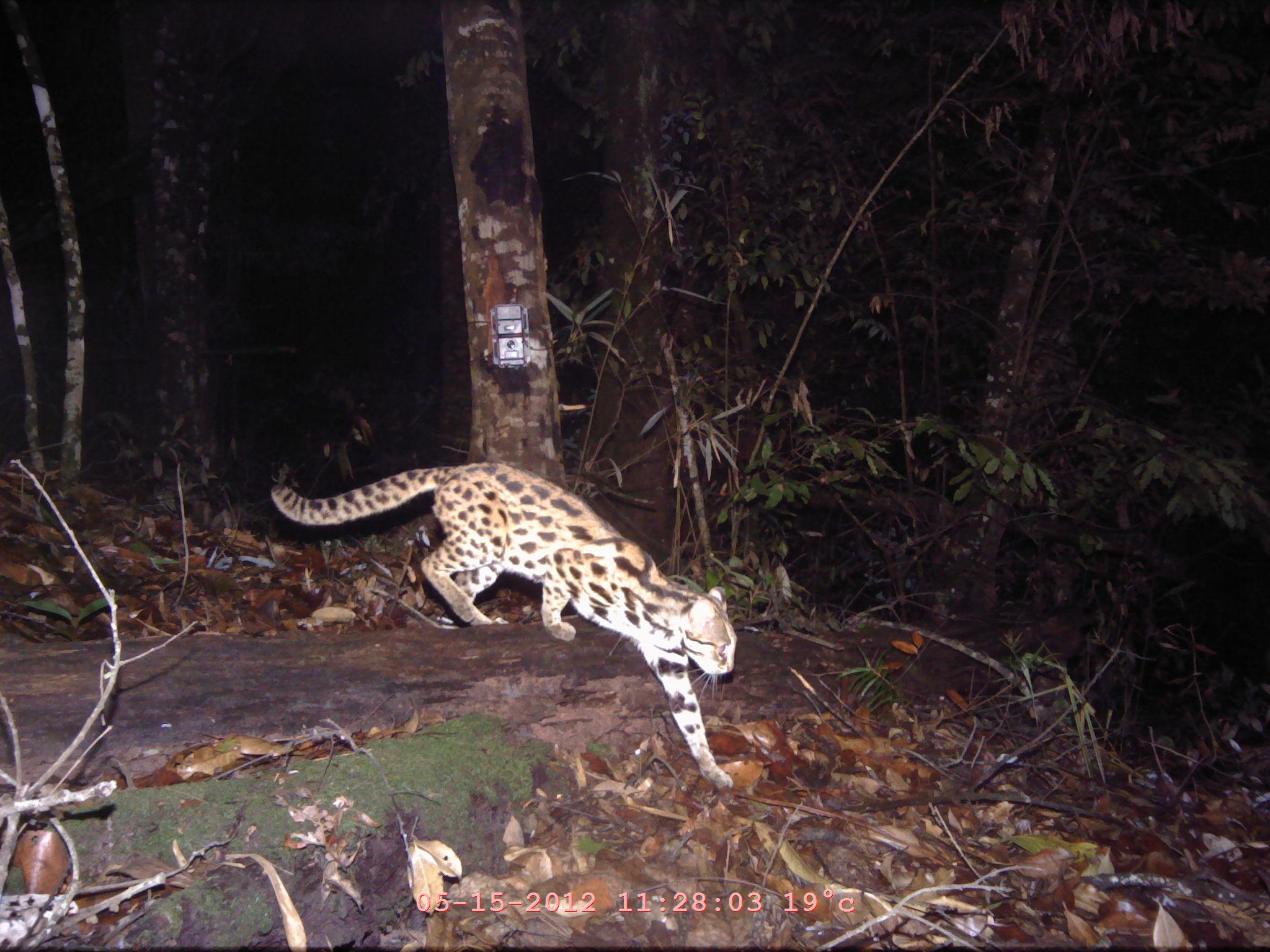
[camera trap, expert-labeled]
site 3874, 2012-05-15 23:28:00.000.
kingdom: Animalia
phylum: Chordata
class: Mammalia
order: Carnivora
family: Felidae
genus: Prionailurus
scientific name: Prionailurus bengalensis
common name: mainland leopard cat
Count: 1.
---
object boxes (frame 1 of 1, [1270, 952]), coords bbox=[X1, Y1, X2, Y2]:
prionailurus bengalensis: bbox=[271, 461, 737, 788]